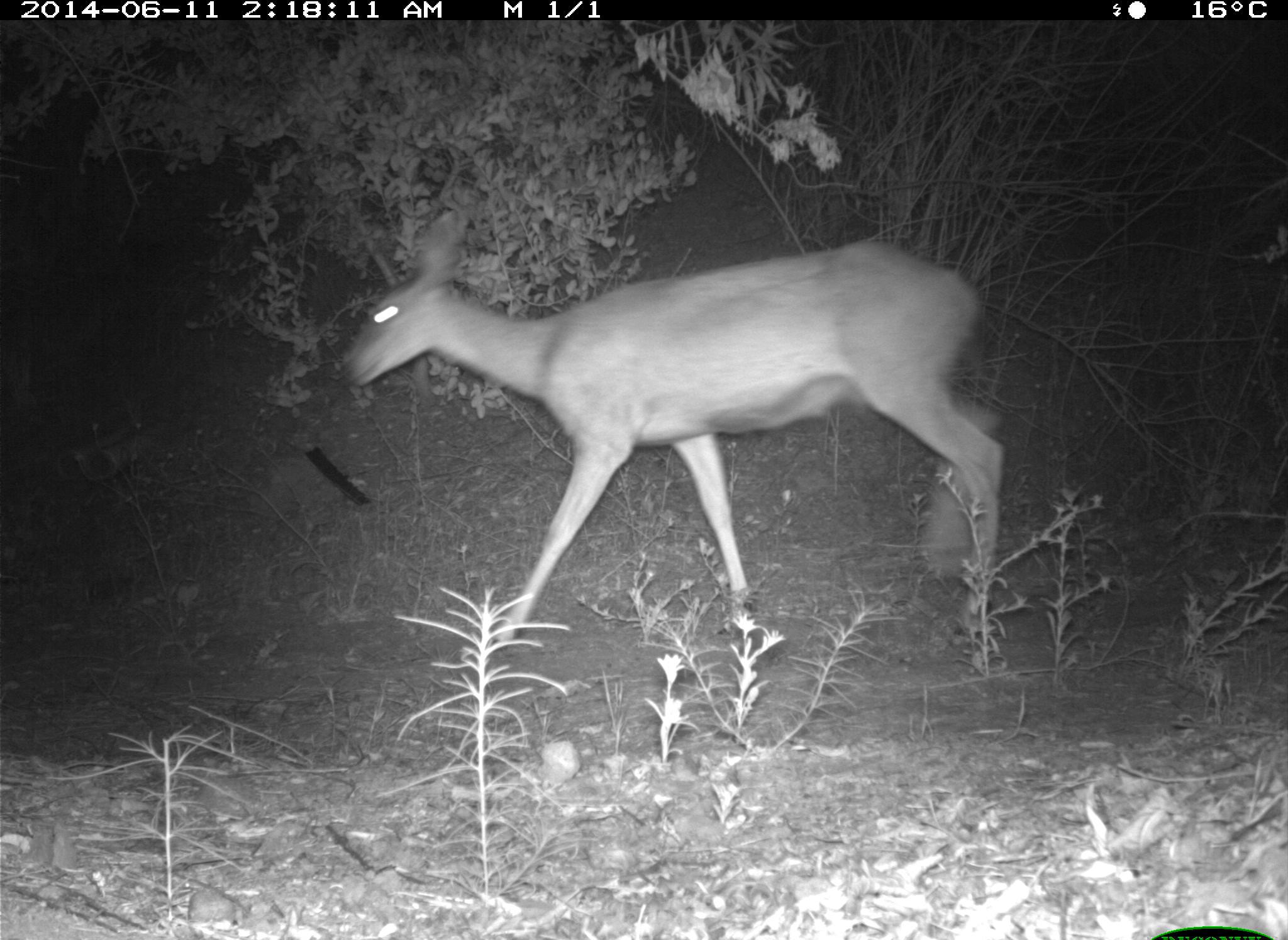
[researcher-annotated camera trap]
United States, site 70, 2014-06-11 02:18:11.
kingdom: Animalia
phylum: Chordata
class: Mammalia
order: Artiodactyla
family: Cervidae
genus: Odocoileus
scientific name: Odocoileus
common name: deer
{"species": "deer (Odocoileus)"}